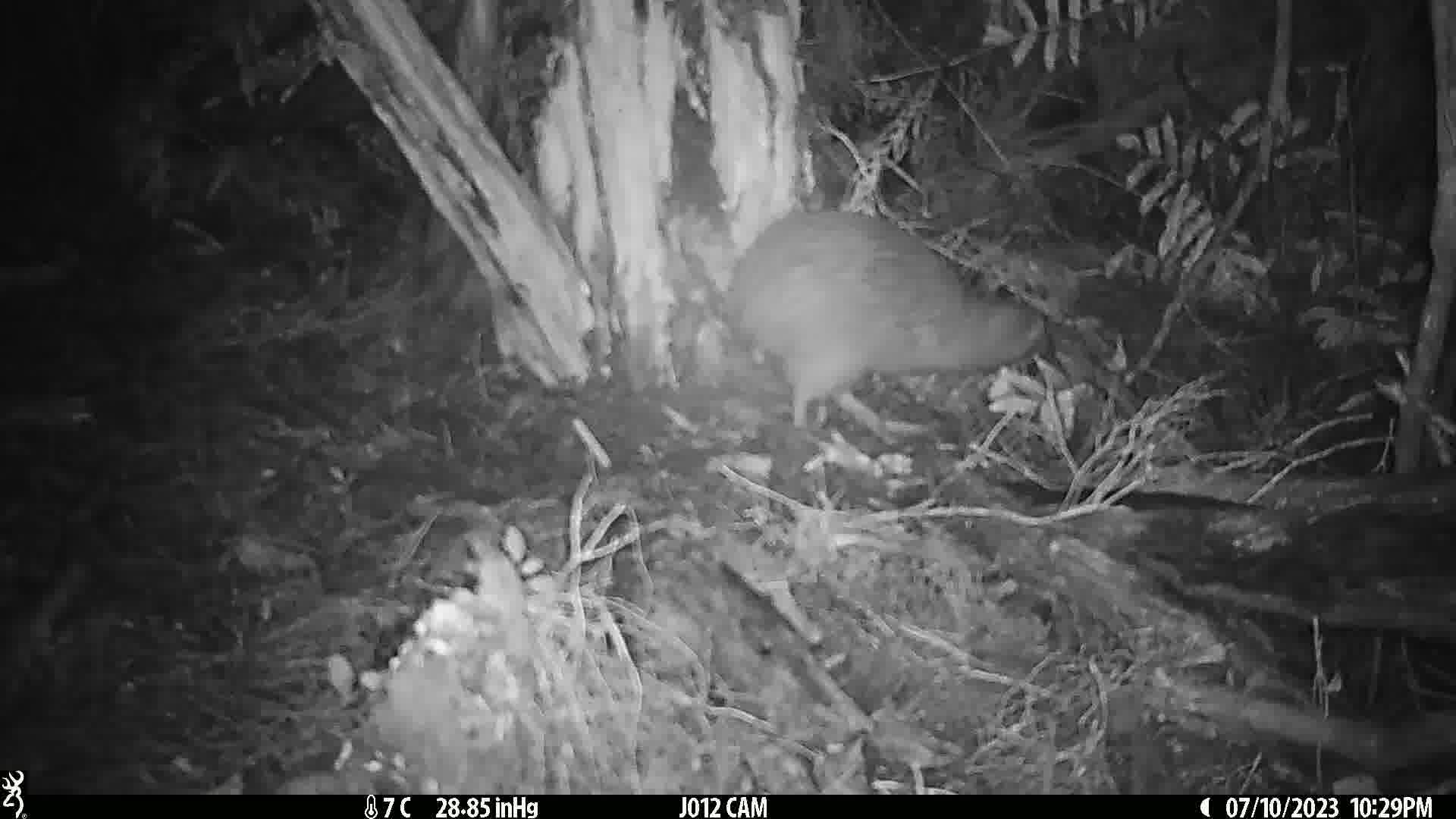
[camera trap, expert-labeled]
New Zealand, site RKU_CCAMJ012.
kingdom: Animalia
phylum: Chordata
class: Aves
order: Apterygiformes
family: Apterygidae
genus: Apteryx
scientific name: Apteryx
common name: kiwi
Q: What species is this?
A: Kiwi (Apteryx).